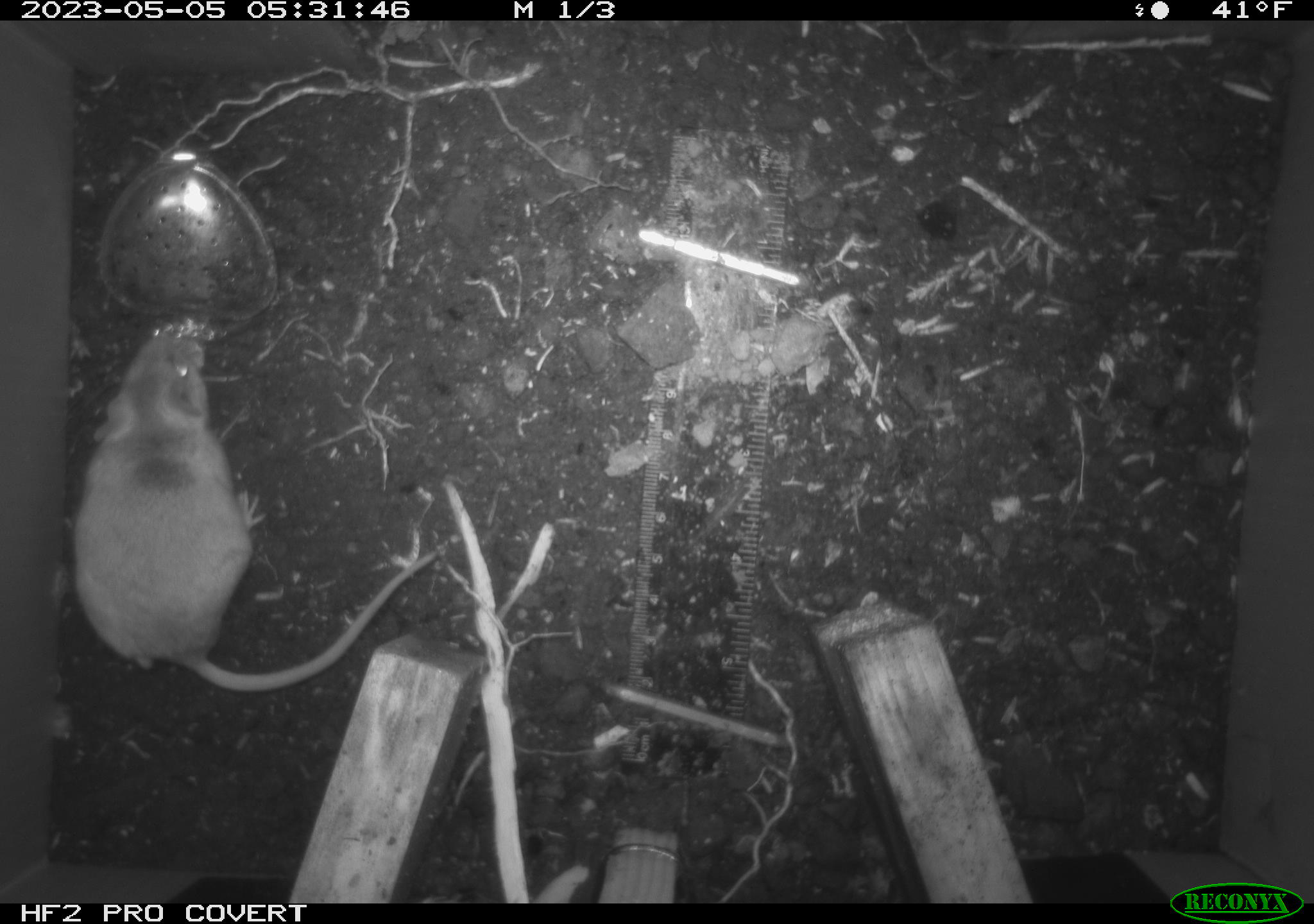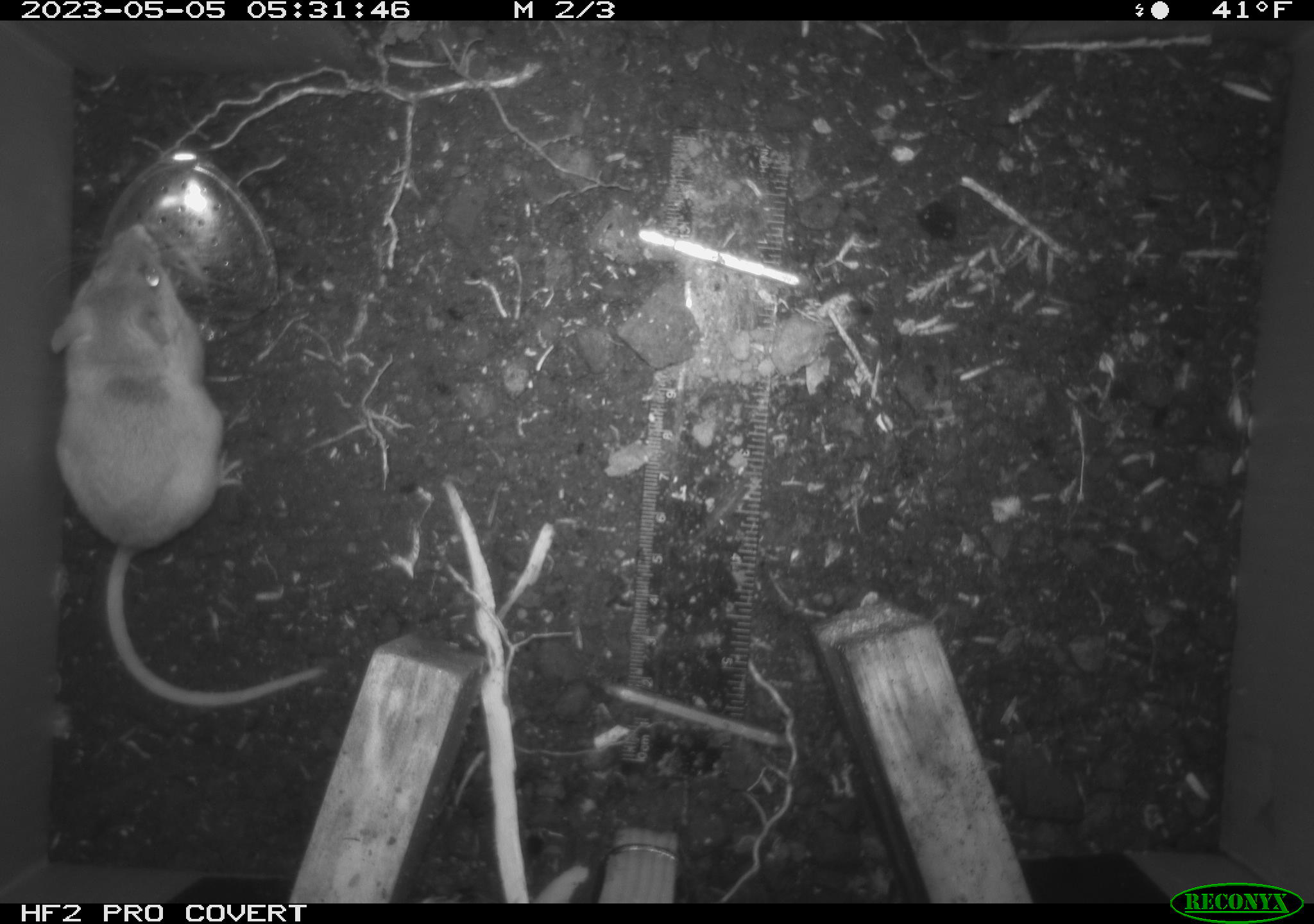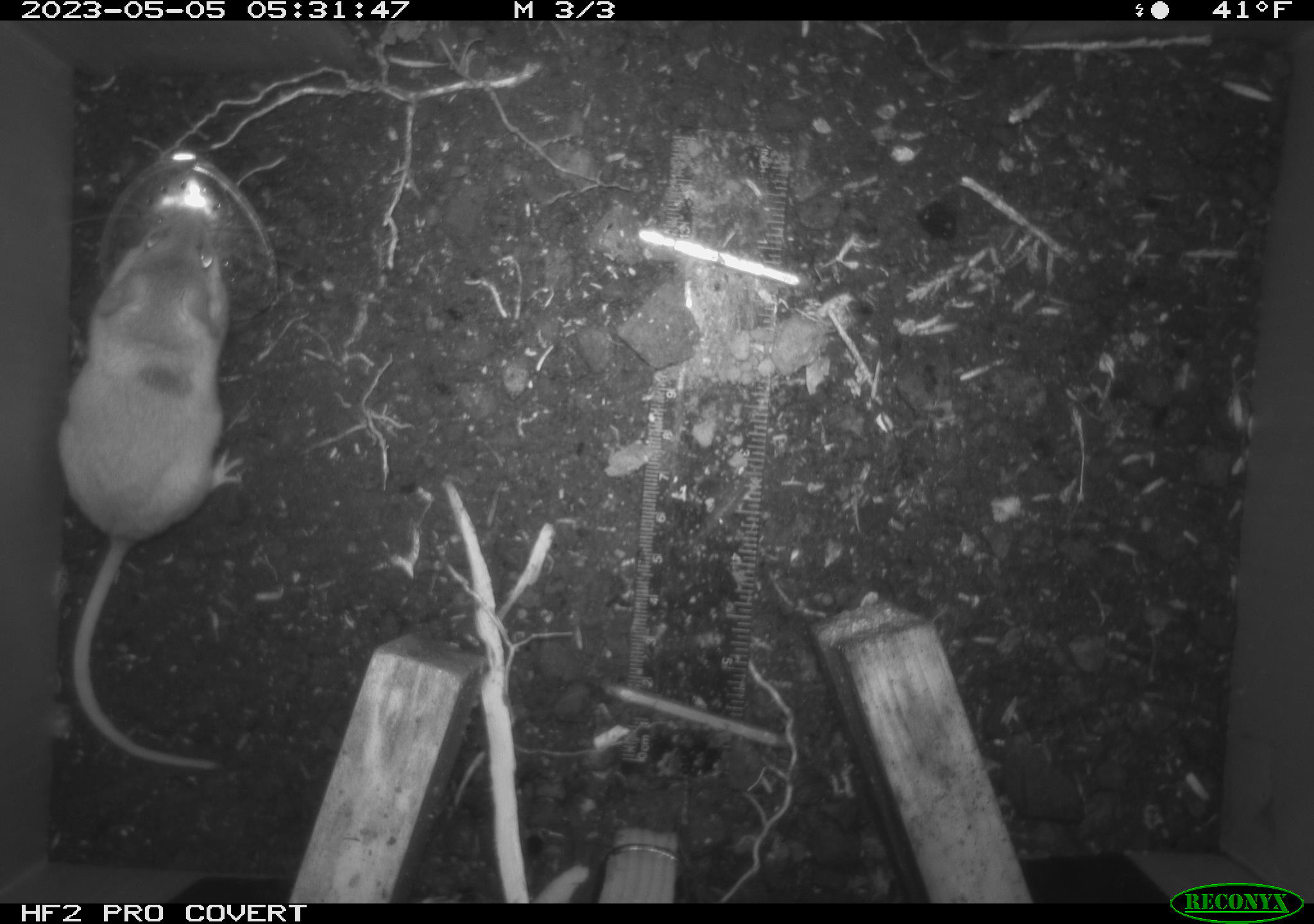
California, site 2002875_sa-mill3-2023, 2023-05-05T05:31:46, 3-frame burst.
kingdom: Animalia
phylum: Chordata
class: Mammalia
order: Rodentia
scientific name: Rodentia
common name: mouse species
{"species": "mouse species (Rodentia)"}